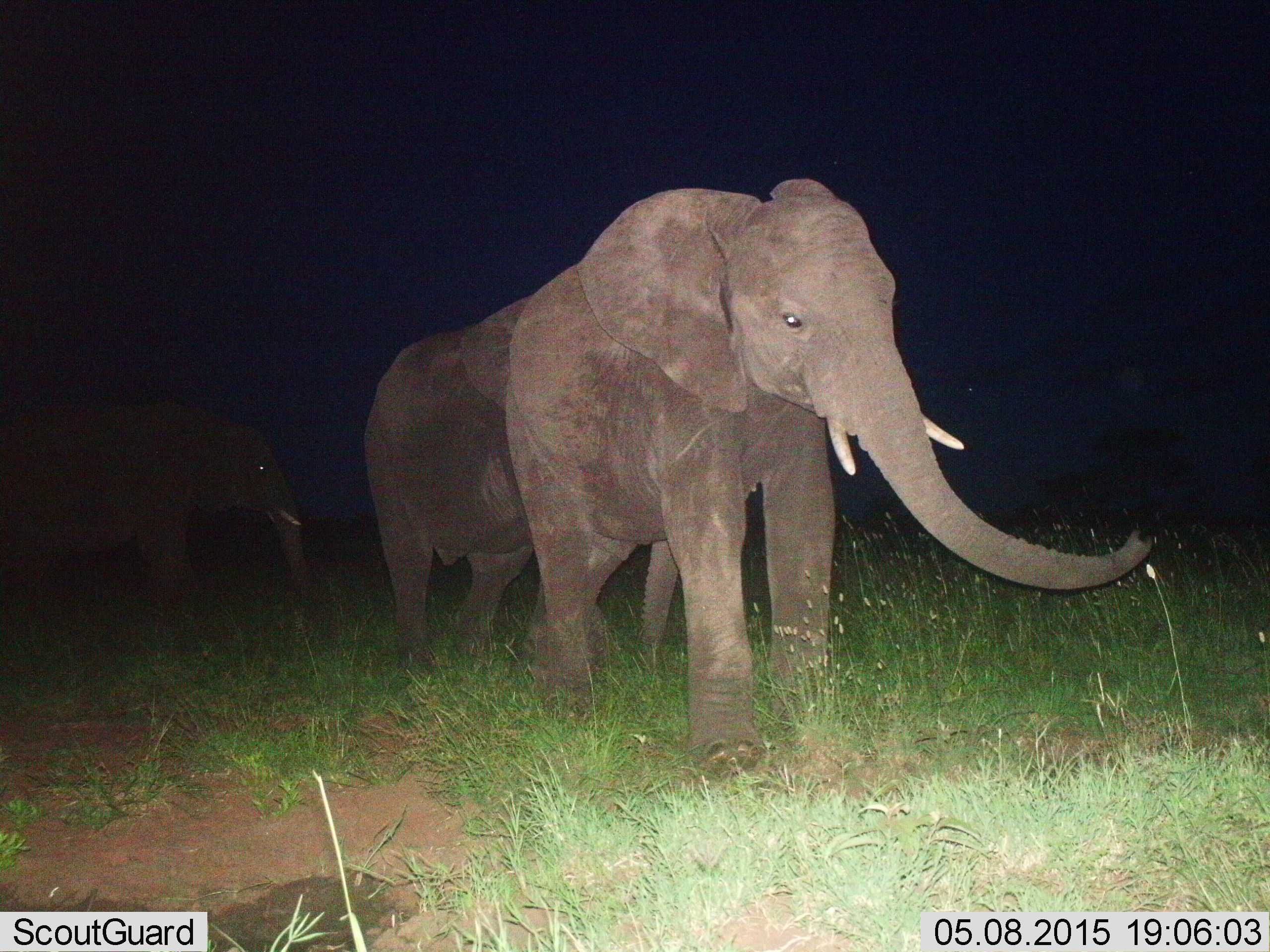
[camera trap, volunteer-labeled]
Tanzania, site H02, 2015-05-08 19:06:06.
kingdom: Animalia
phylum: Chordata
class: Mammalia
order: Proboscidea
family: Elephantidae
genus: Loxodonta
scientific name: Loxodonta africana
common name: african bush elephant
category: elephant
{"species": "elephant (african bush elephant) (Loxodonta africana)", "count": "3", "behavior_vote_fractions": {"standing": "90%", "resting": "0%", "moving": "30%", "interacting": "0%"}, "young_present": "0%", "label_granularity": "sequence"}